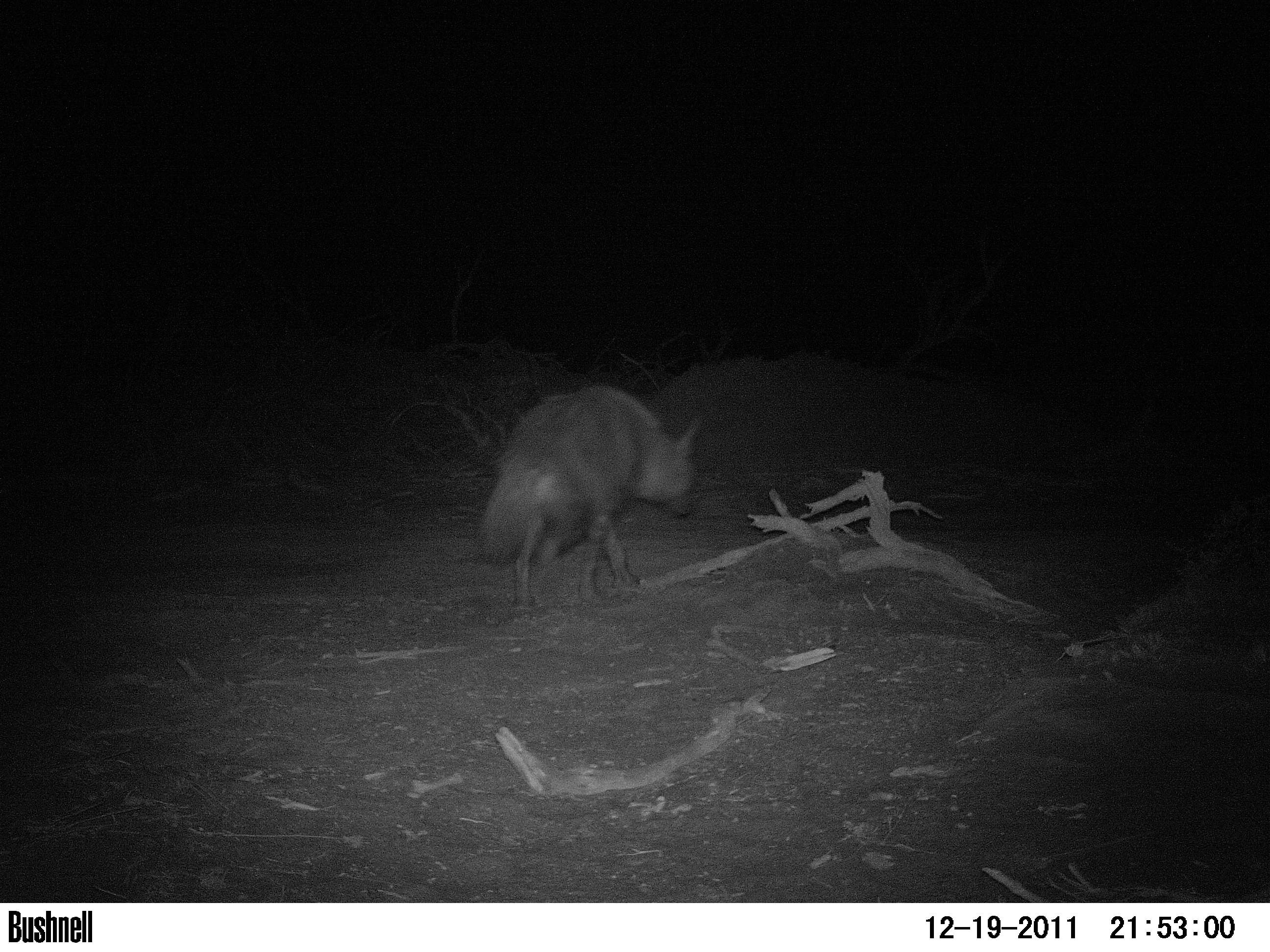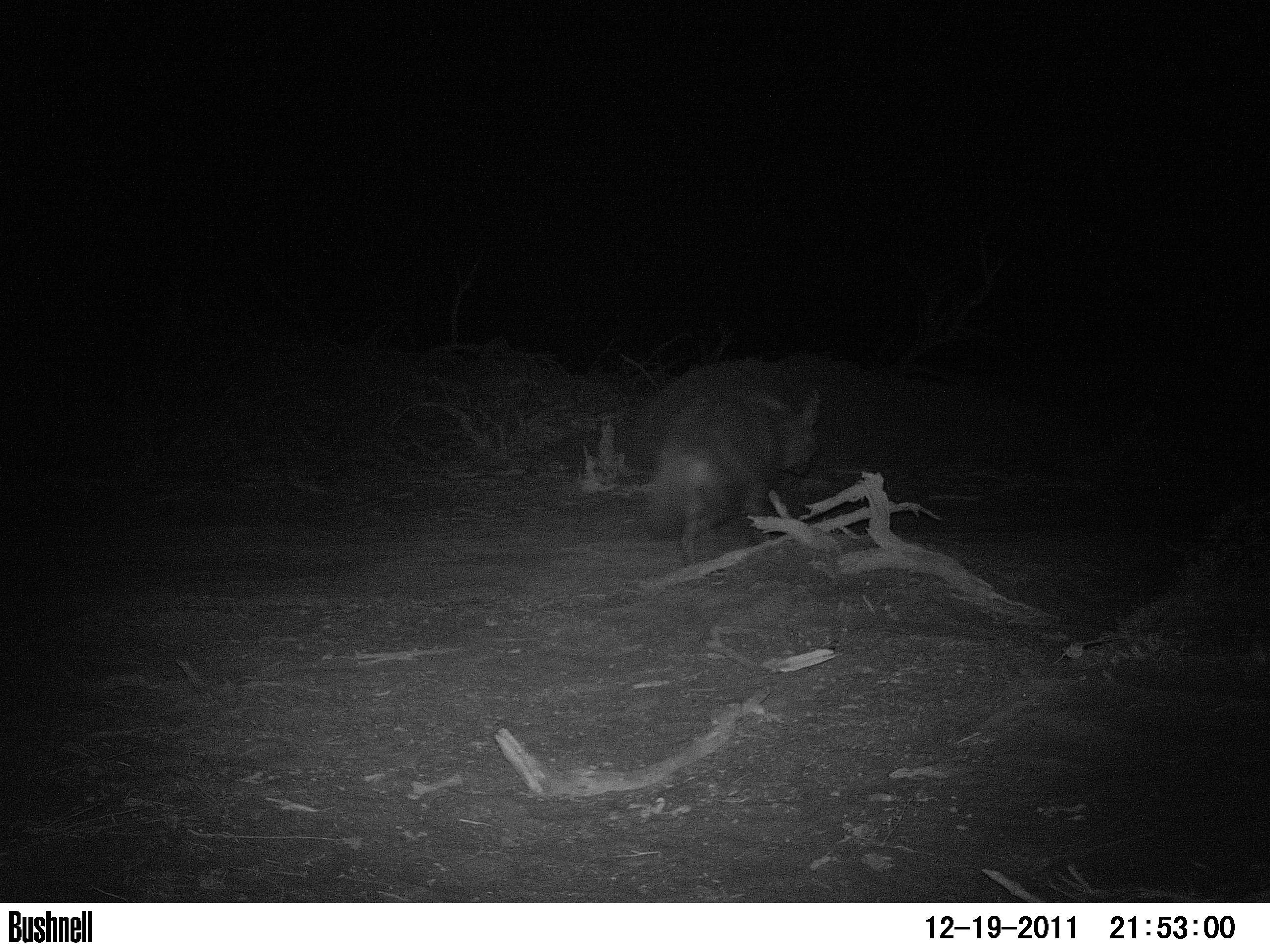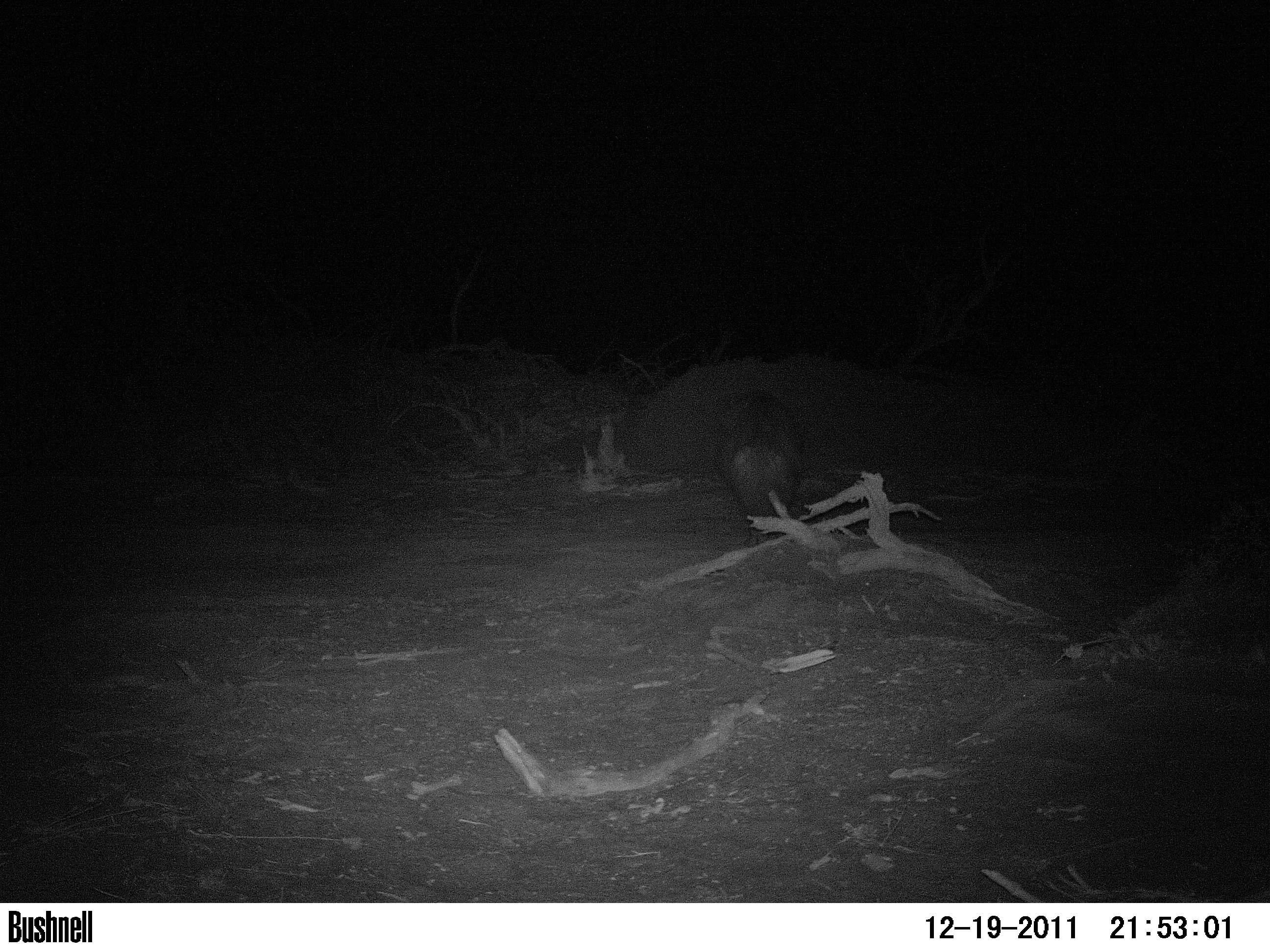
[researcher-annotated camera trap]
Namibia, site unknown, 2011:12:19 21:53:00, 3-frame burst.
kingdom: Animalia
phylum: Chordata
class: Mammalia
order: Carnivora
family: Hyaenidae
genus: Parahyaena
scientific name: Parahyaena brunnea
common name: brown hyena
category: hyaena brunnea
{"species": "hyaena brunnea (brown hyena) (Parahyaena brunnea)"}